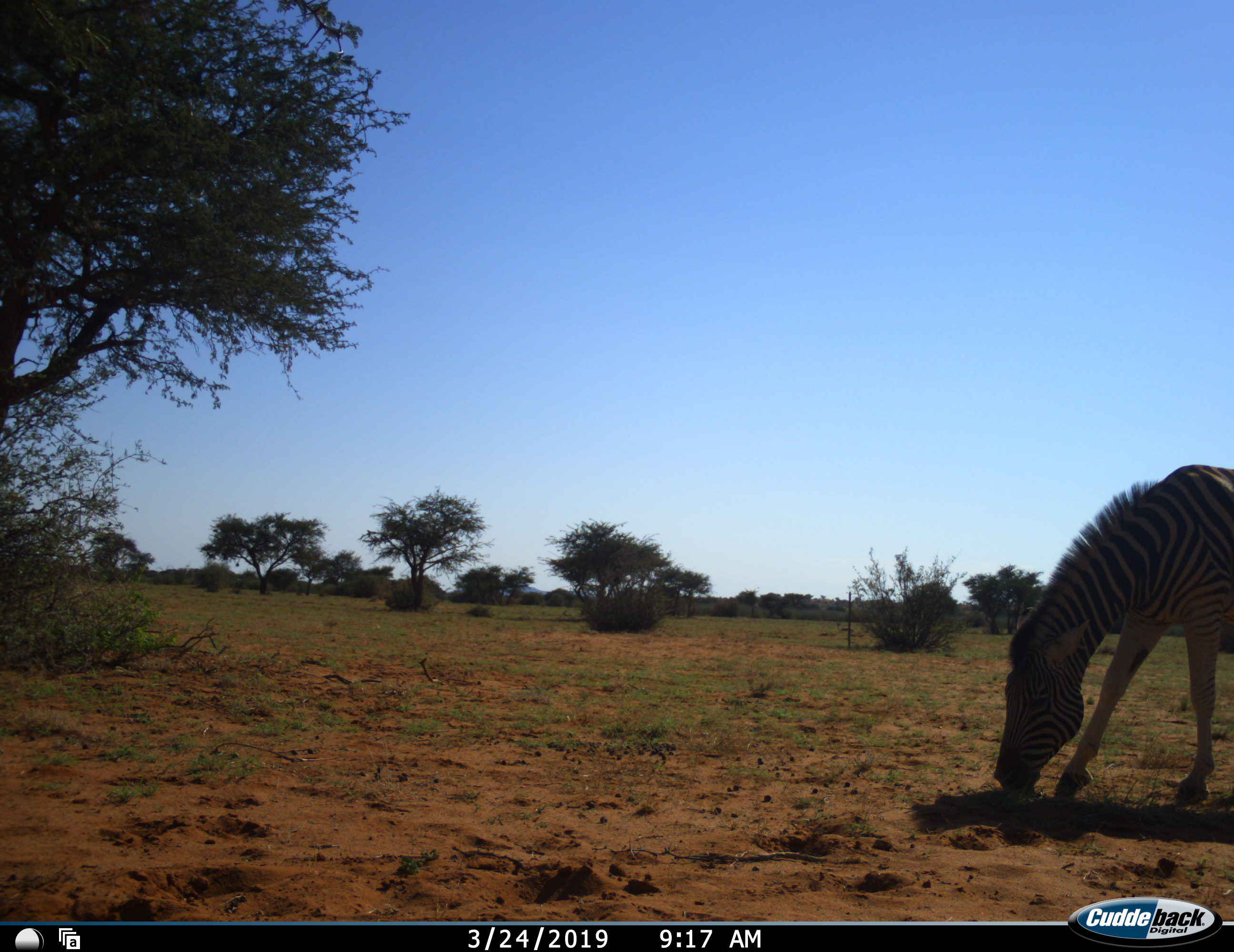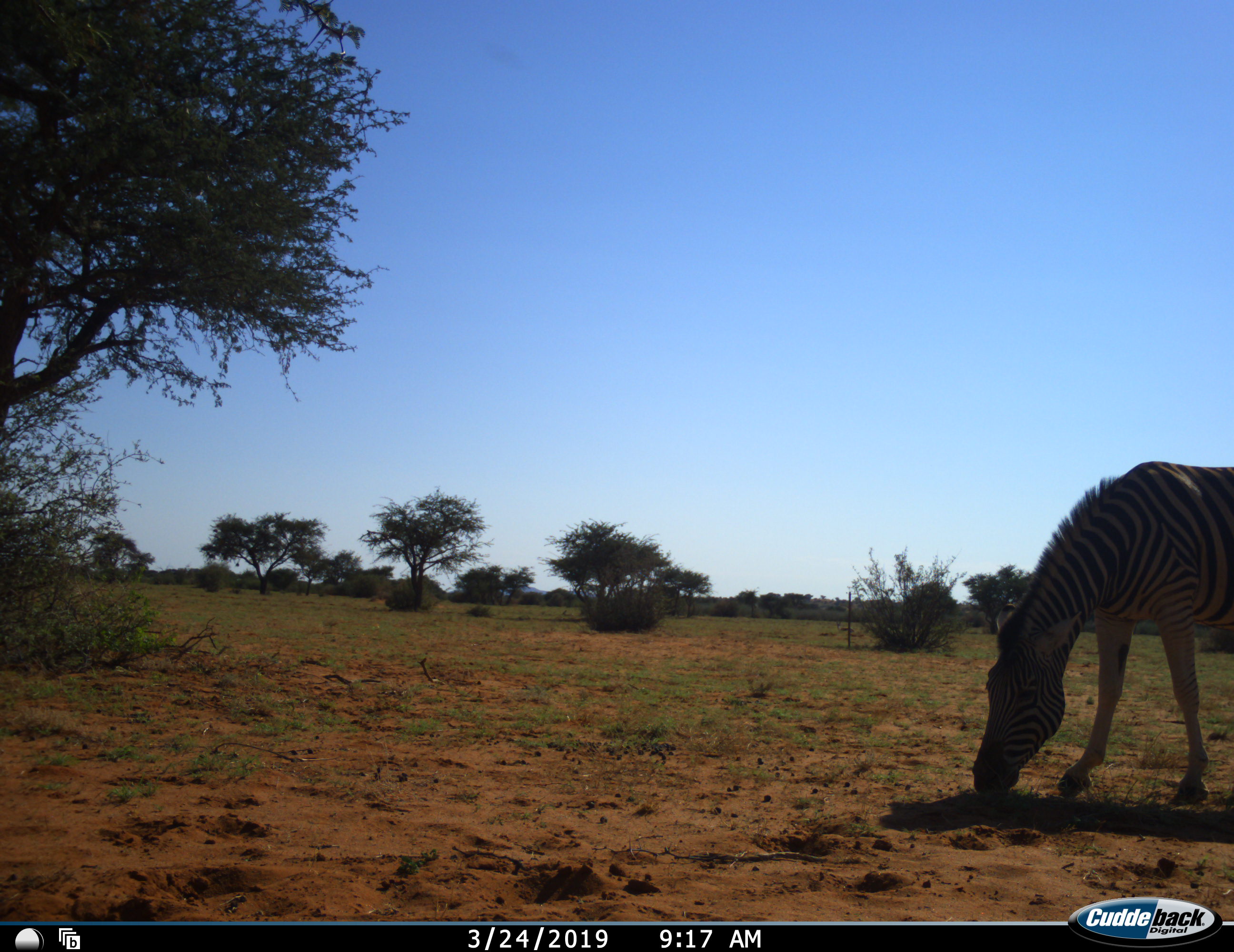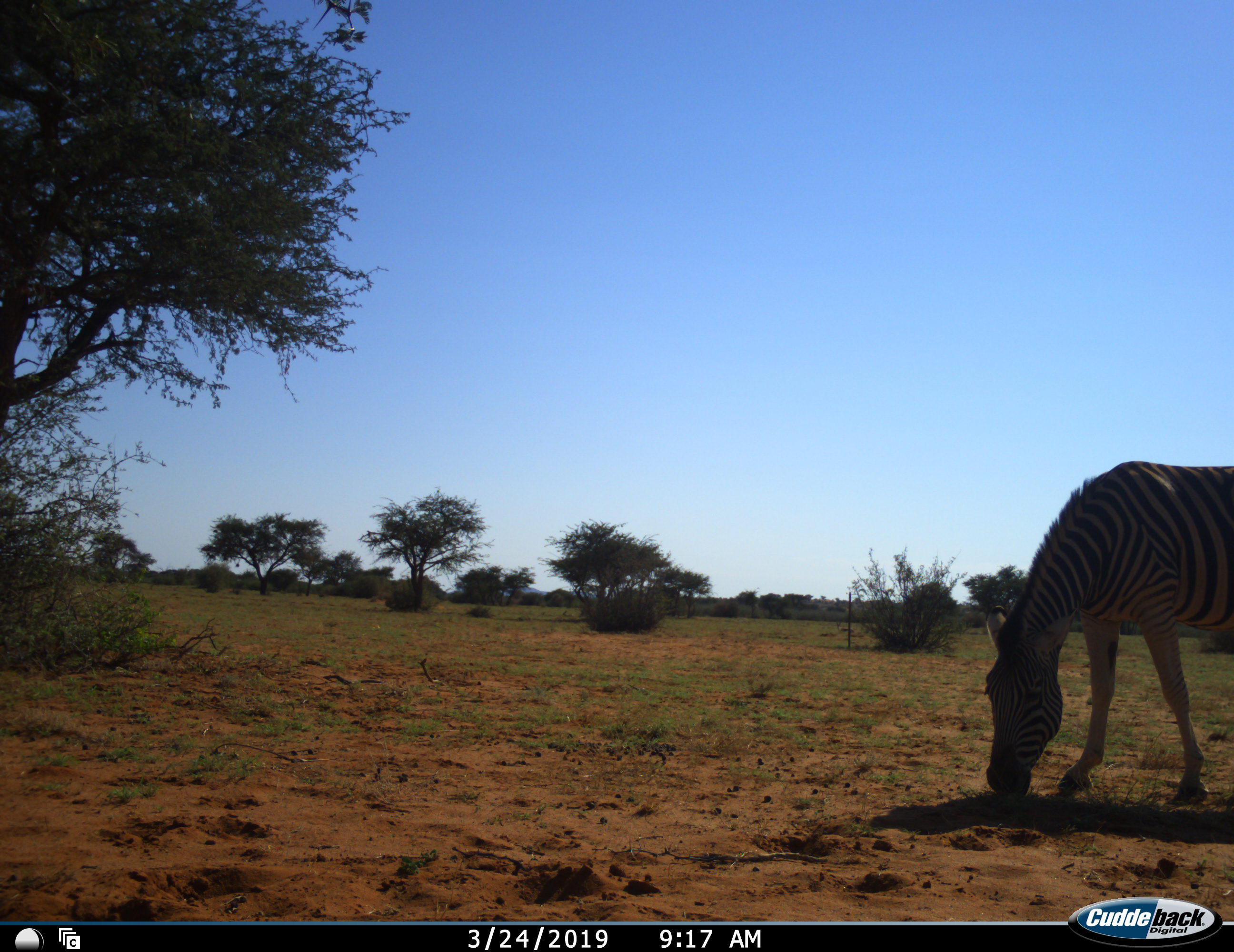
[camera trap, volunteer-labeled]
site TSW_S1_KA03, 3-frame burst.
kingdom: Animalia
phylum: Chordata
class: Mammalia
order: Perissodactyla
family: Equidae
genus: Equus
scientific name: Equus quagga burchellii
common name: burchell's zebra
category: zebraburchells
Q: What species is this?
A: Zebraburchells (burchell's zebra) (Equus quagga burchellii).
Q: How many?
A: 1.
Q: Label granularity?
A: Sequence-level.